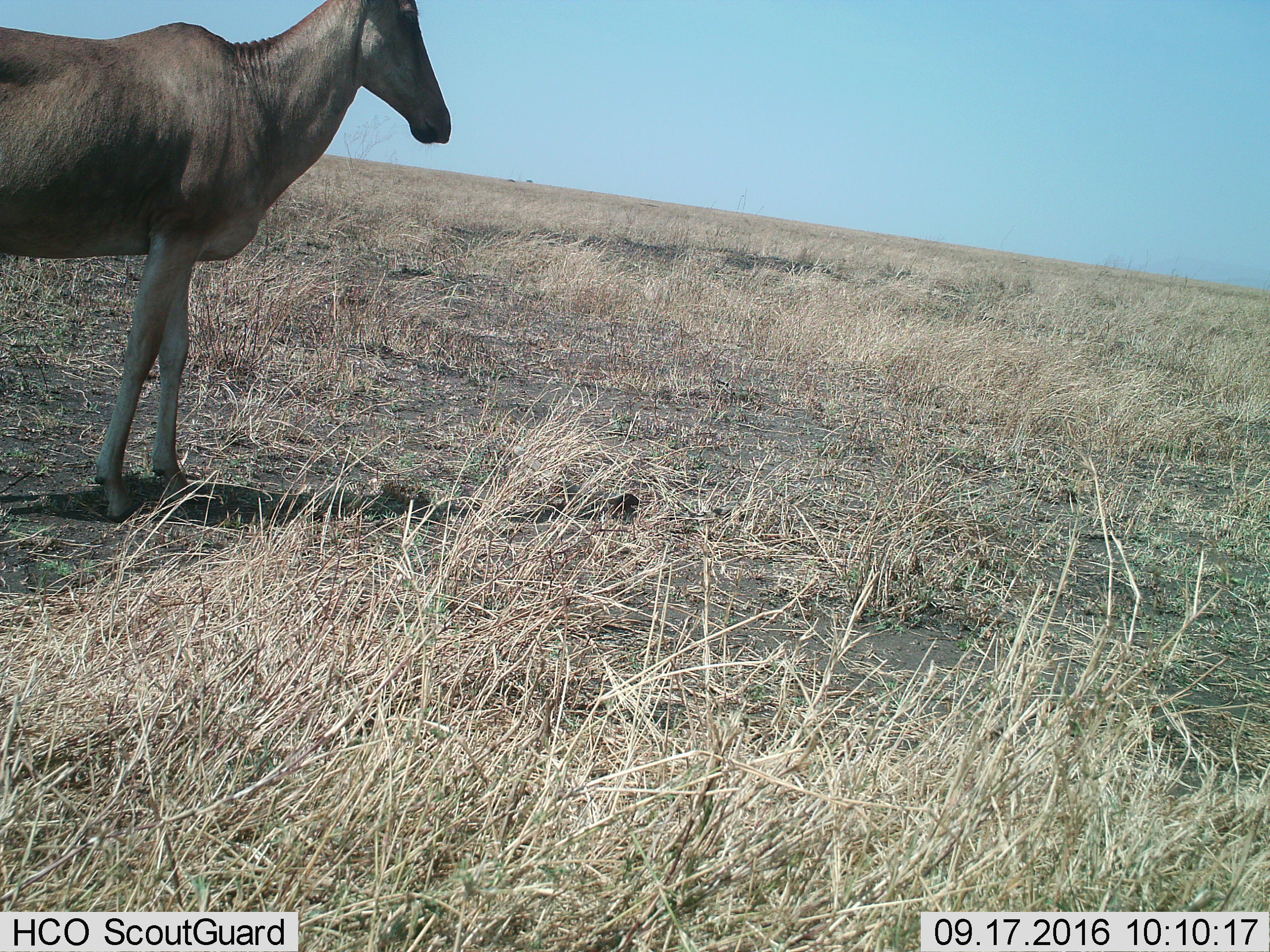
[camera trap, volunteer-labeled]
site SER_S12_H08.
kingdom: Animalia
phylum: Chordata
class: Mammalia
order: Artiodactyla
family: Bovidae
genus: Alcelaphus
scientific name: Alcelaphus buselaphus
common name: hartebeest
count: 1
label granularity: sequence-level